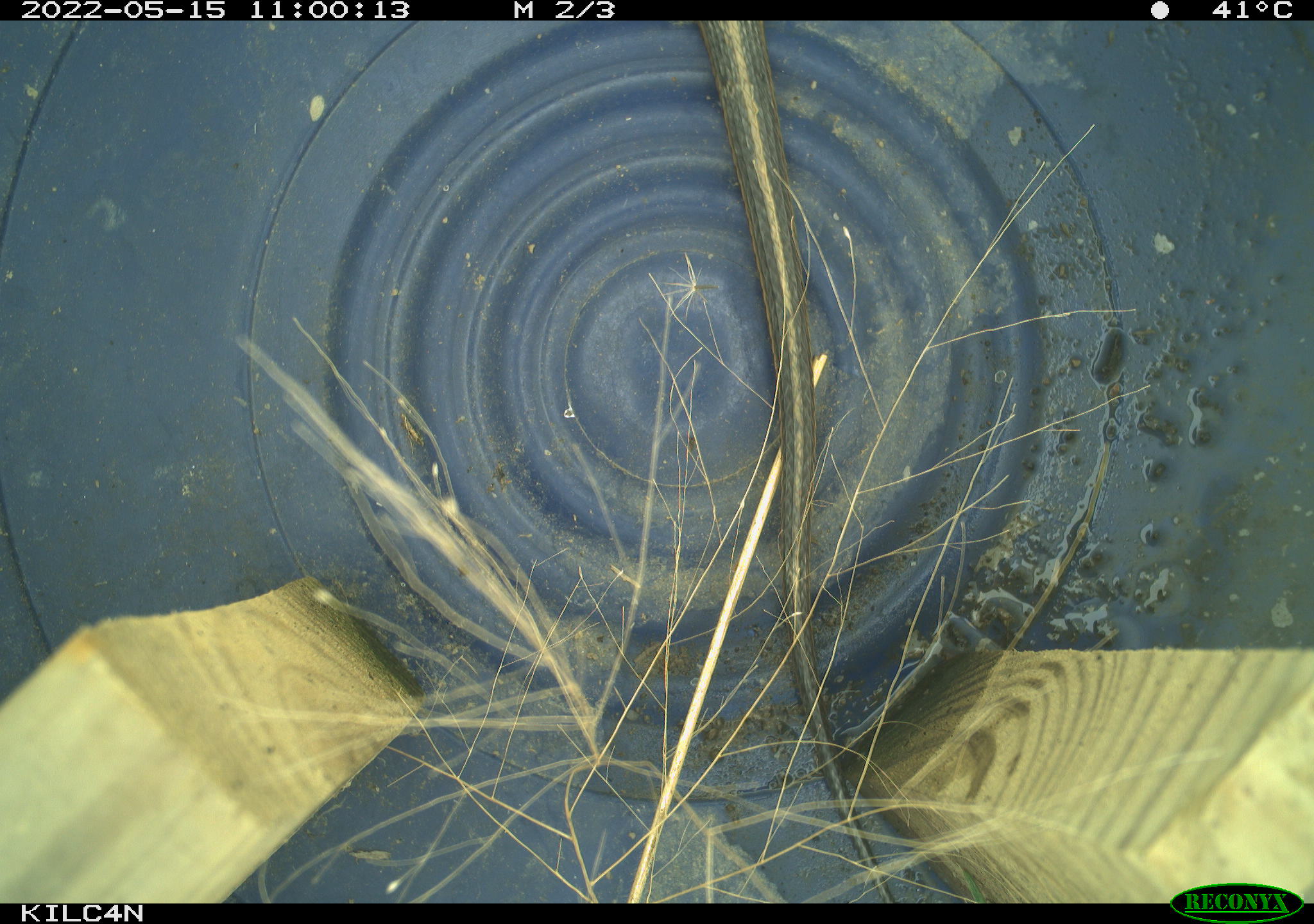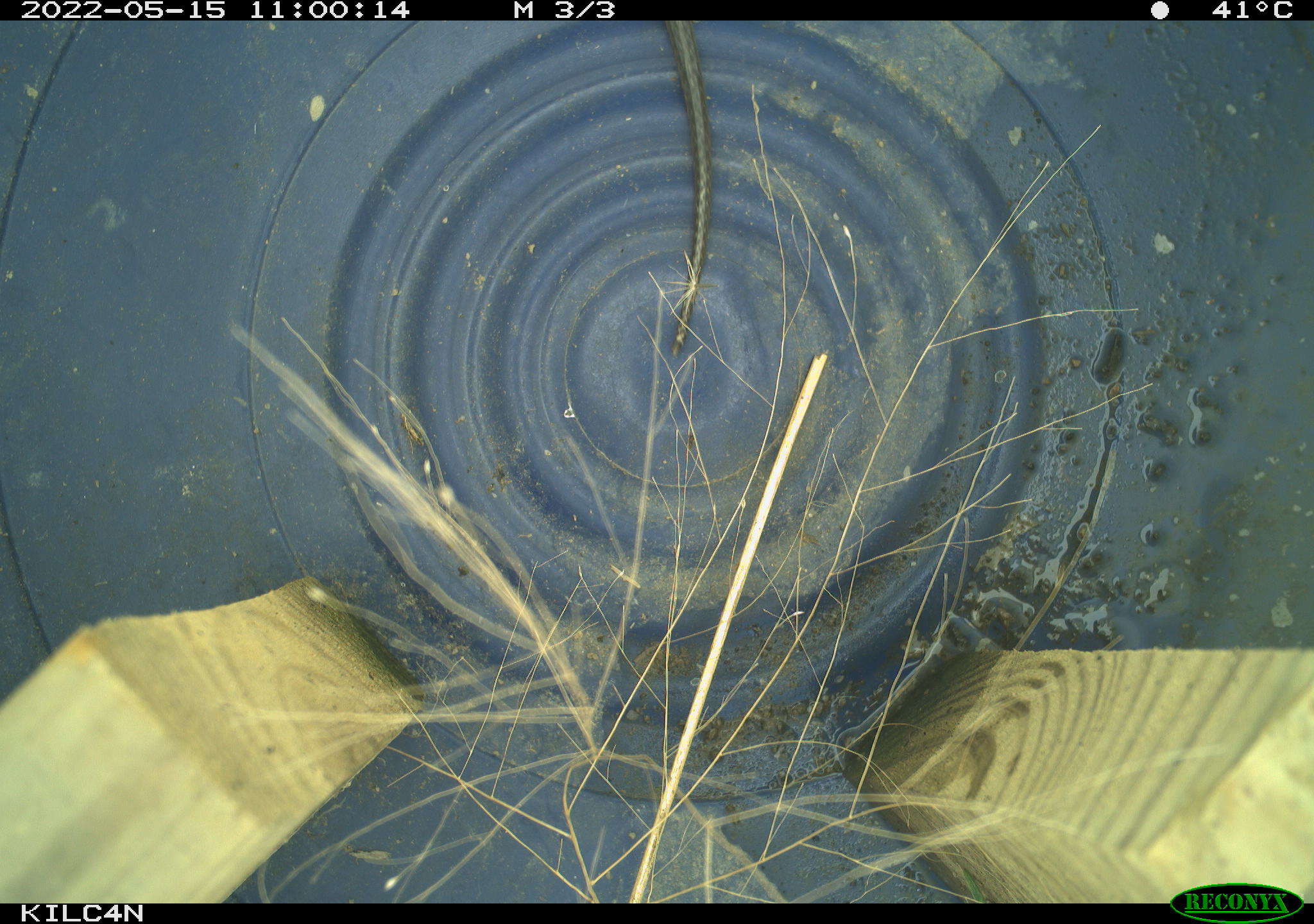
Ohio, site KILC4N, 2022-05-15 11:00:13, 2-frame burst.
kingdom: Animalia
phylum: Chordata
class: Reptilia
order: Squamata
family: Colubridae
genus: Thamnophis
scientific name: Thamnophis sirtalis sirtalis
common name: eastern gartersnake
Eastern gartersnake (Thamnophis sirtalis sirtalis).